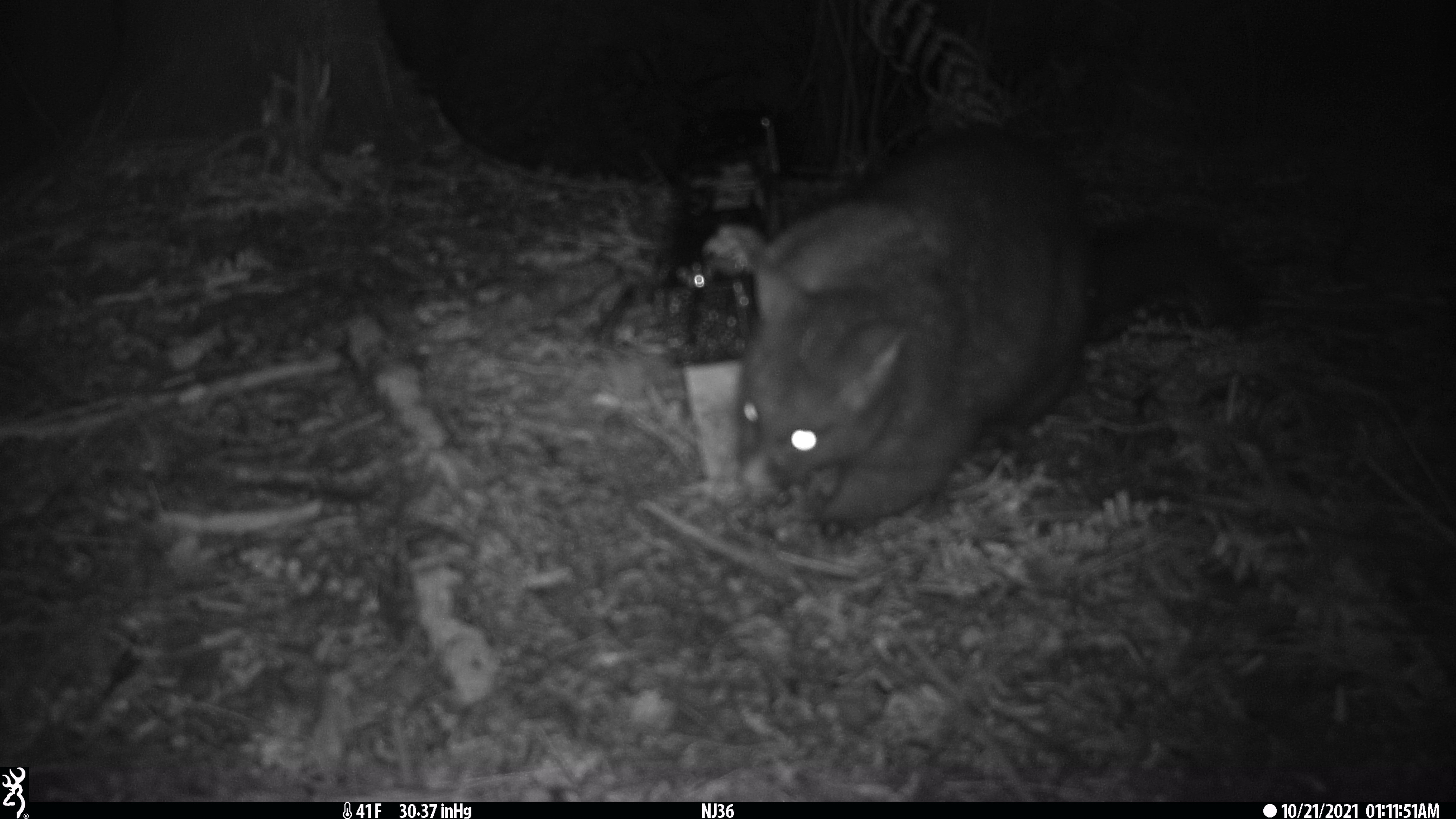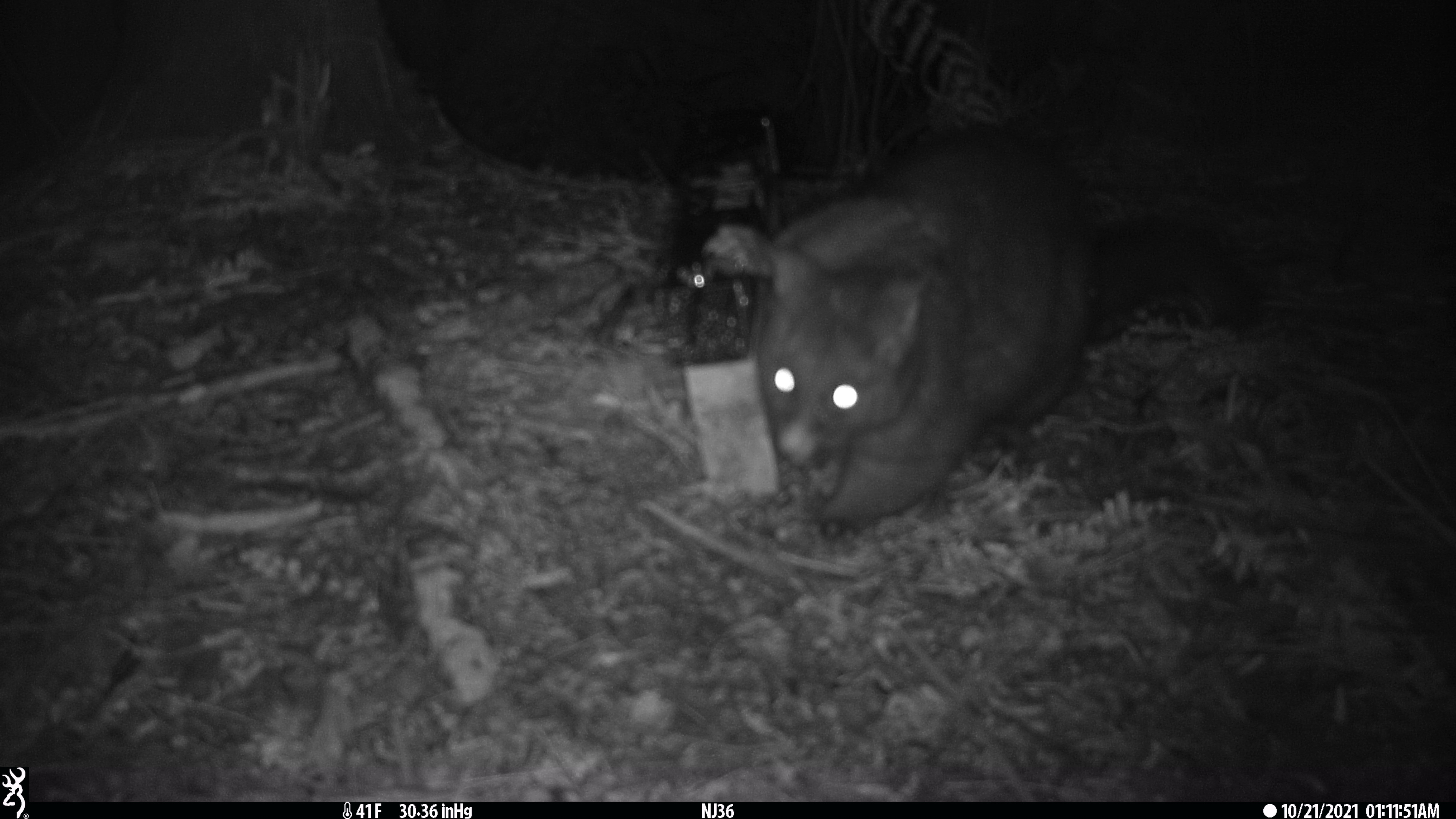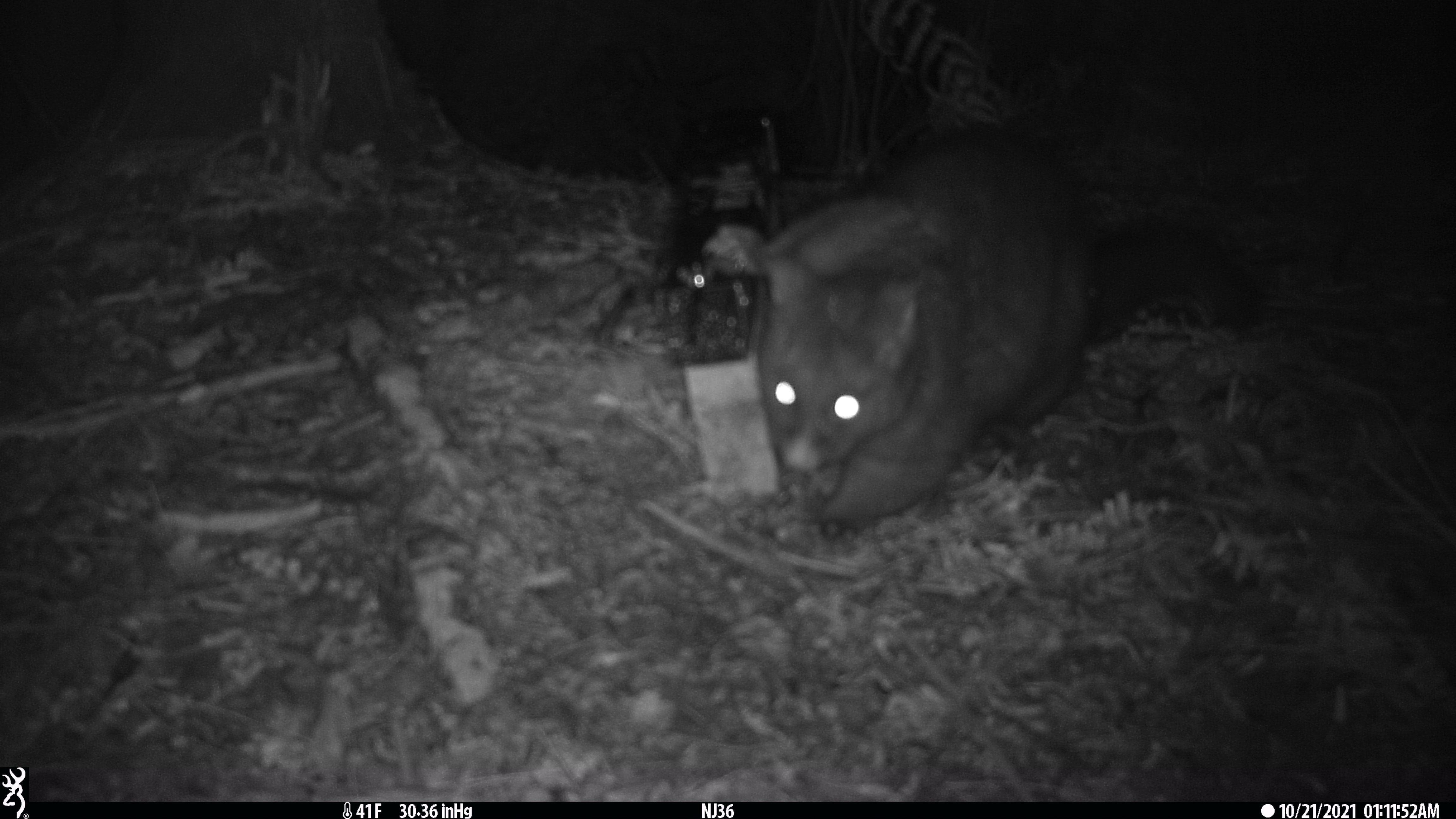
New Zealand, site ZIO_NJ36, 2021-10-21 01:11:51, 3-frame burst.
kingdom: Animalia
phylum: Chordata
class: Mammalia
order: Diprotodontia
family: Phalangeridae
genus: Trichosurus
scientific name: Trichosurus vulpecula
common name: common brushtail possum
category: possum